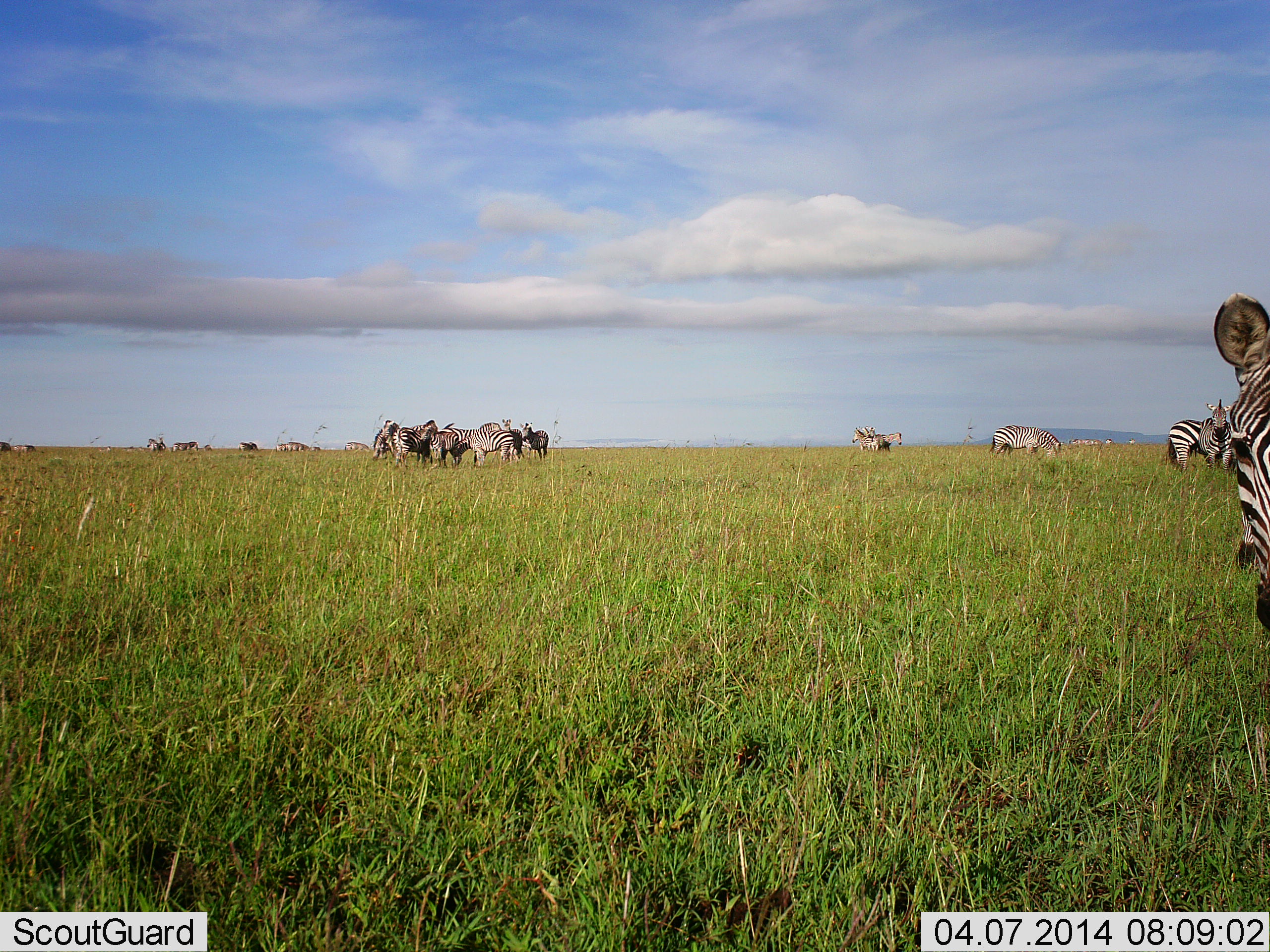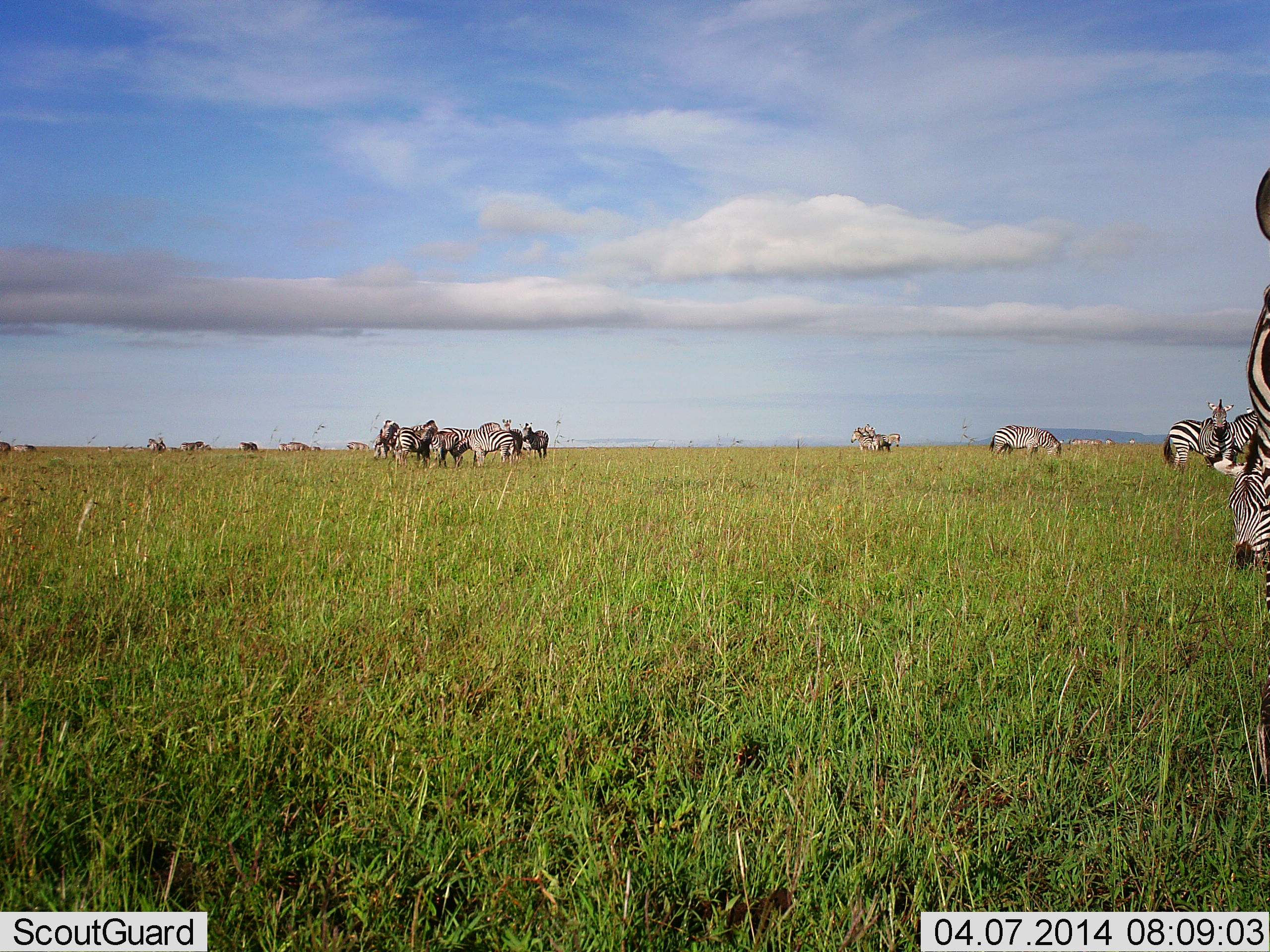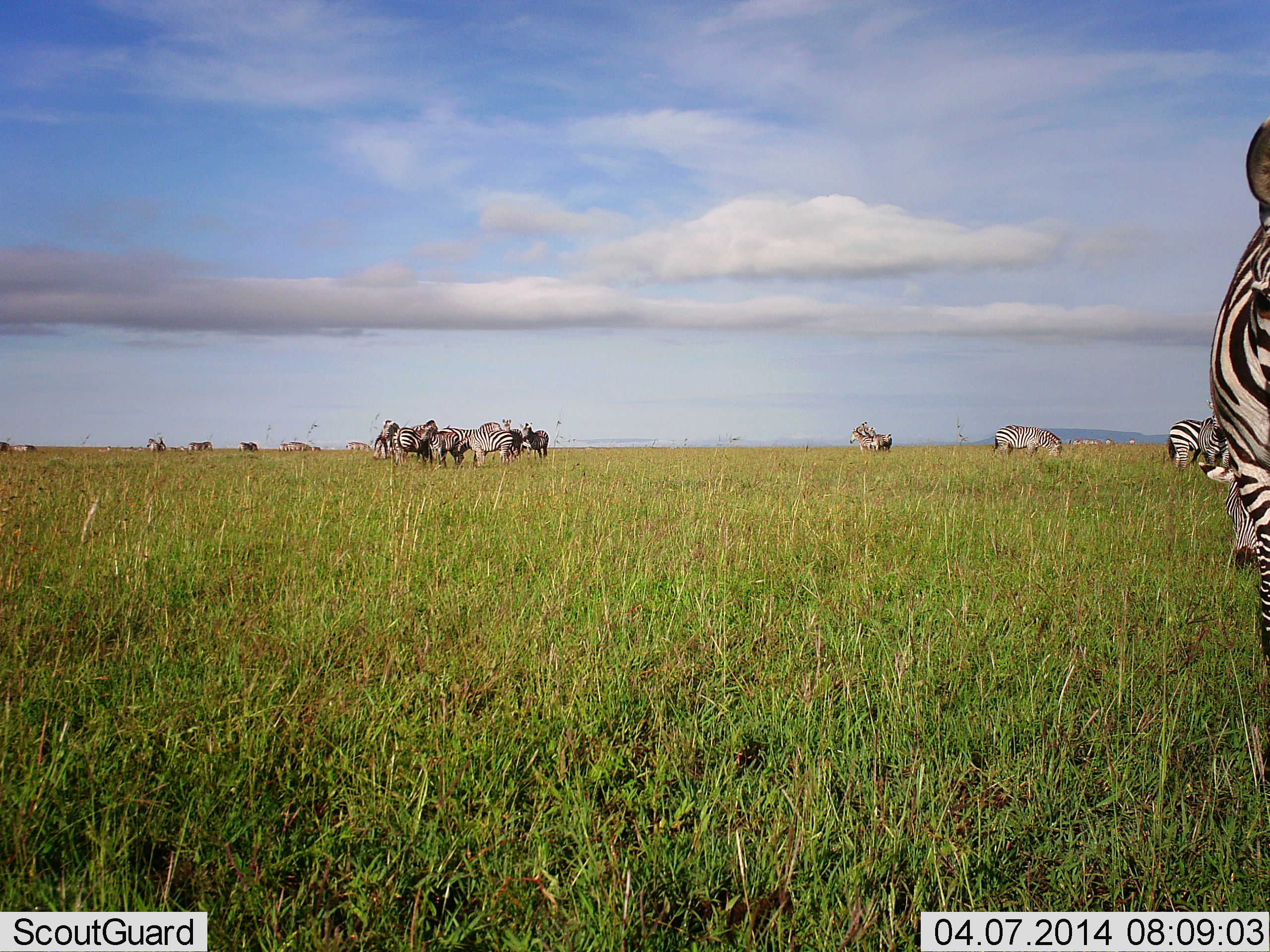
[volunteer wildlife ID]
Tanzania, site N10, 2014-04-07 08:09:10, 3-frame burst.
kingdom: Animalia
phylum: Chordata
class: Mammalia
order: Perissodactyla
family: Equidae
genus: Equus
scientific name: Equus quagga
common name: plains zebra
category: zebra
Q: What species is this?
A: Zebra (plains zebra) (Equus quagga).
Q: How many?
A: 11-50.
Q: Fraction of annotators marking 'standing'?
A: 80%.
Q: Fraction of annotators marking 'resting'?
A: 10%.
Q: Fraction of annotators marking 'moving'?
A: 30%.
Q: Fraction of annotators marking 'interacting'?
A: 20%.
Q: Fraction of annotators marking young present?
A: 10%.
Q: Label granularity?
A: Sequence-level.